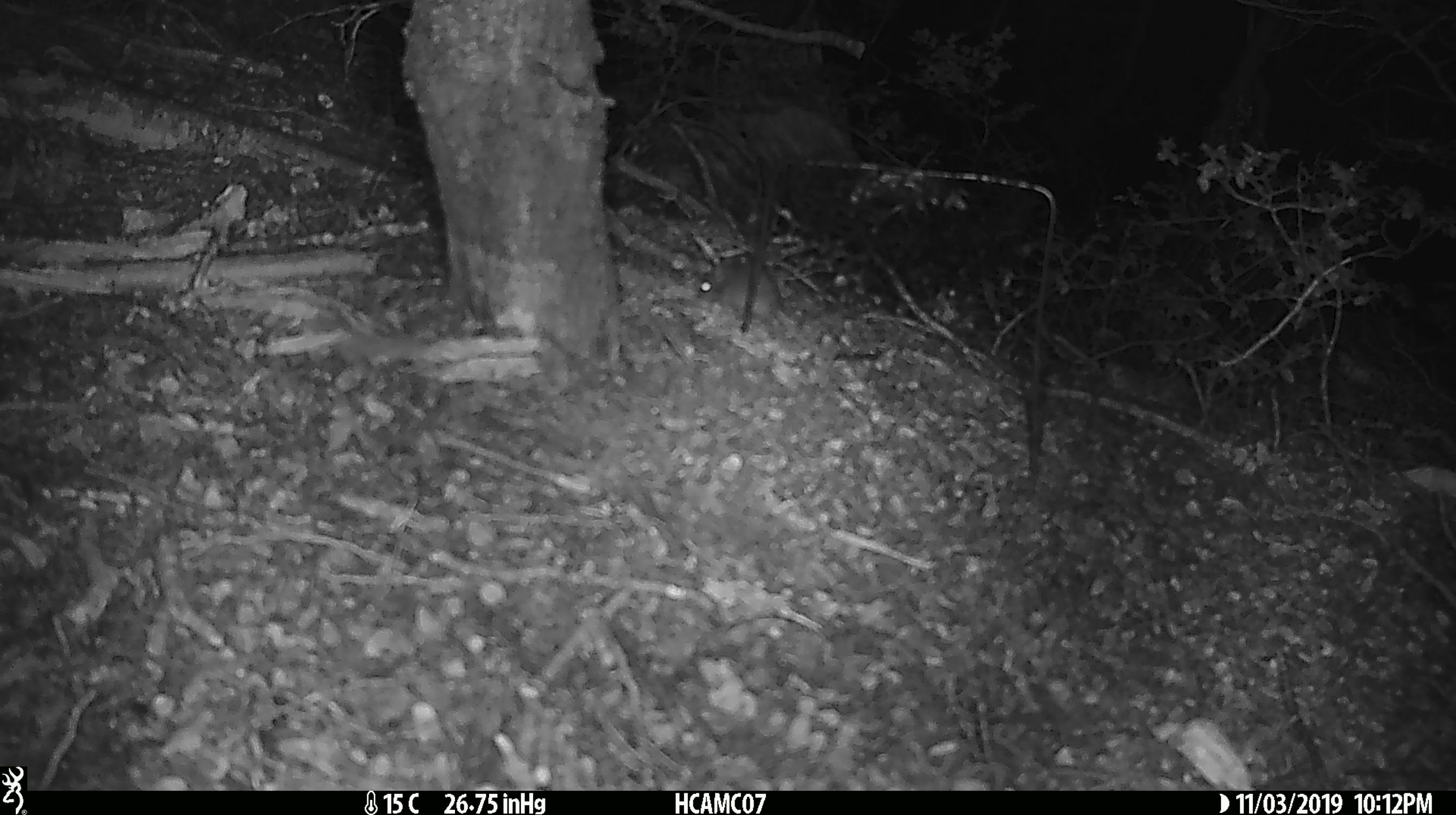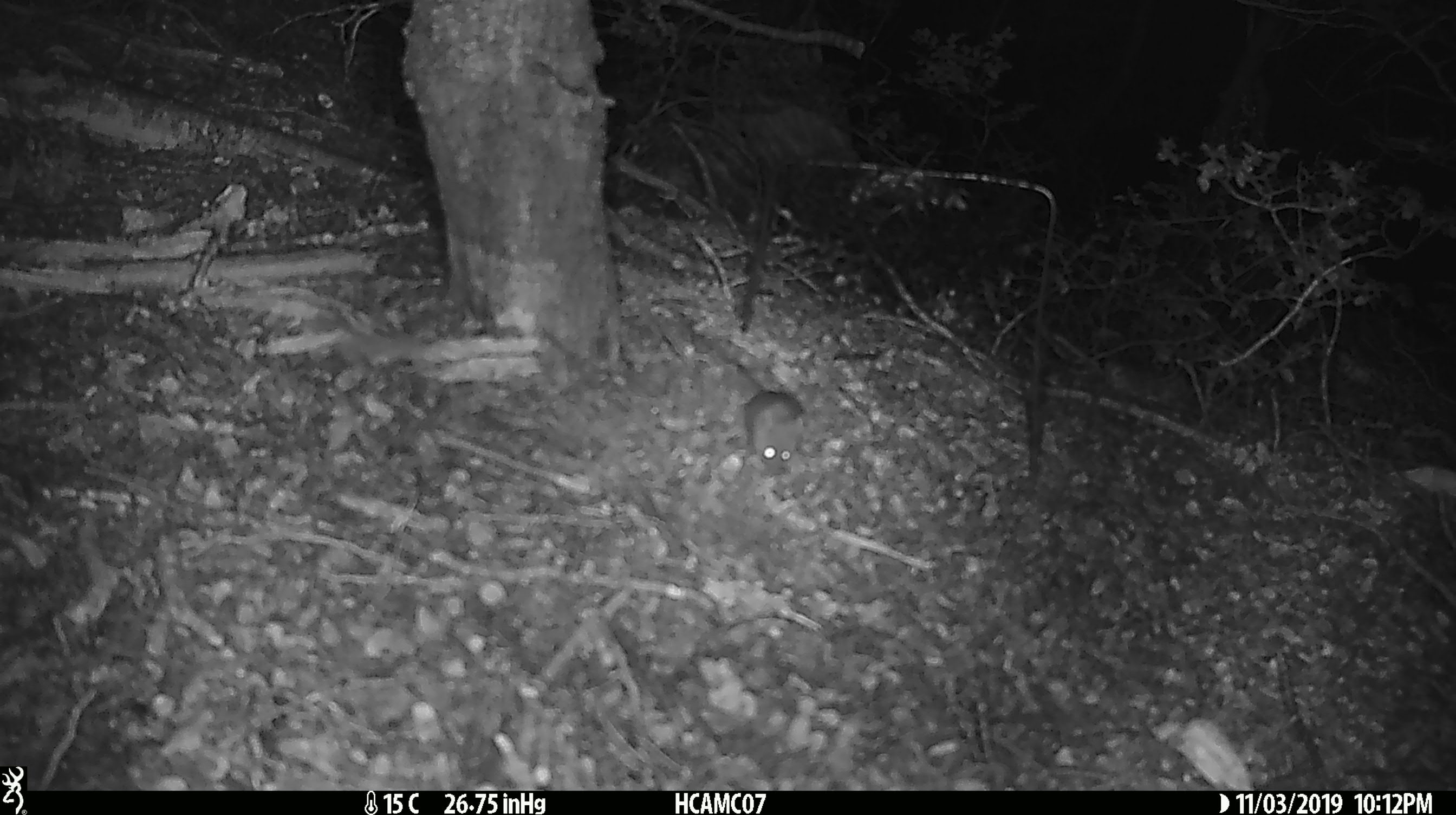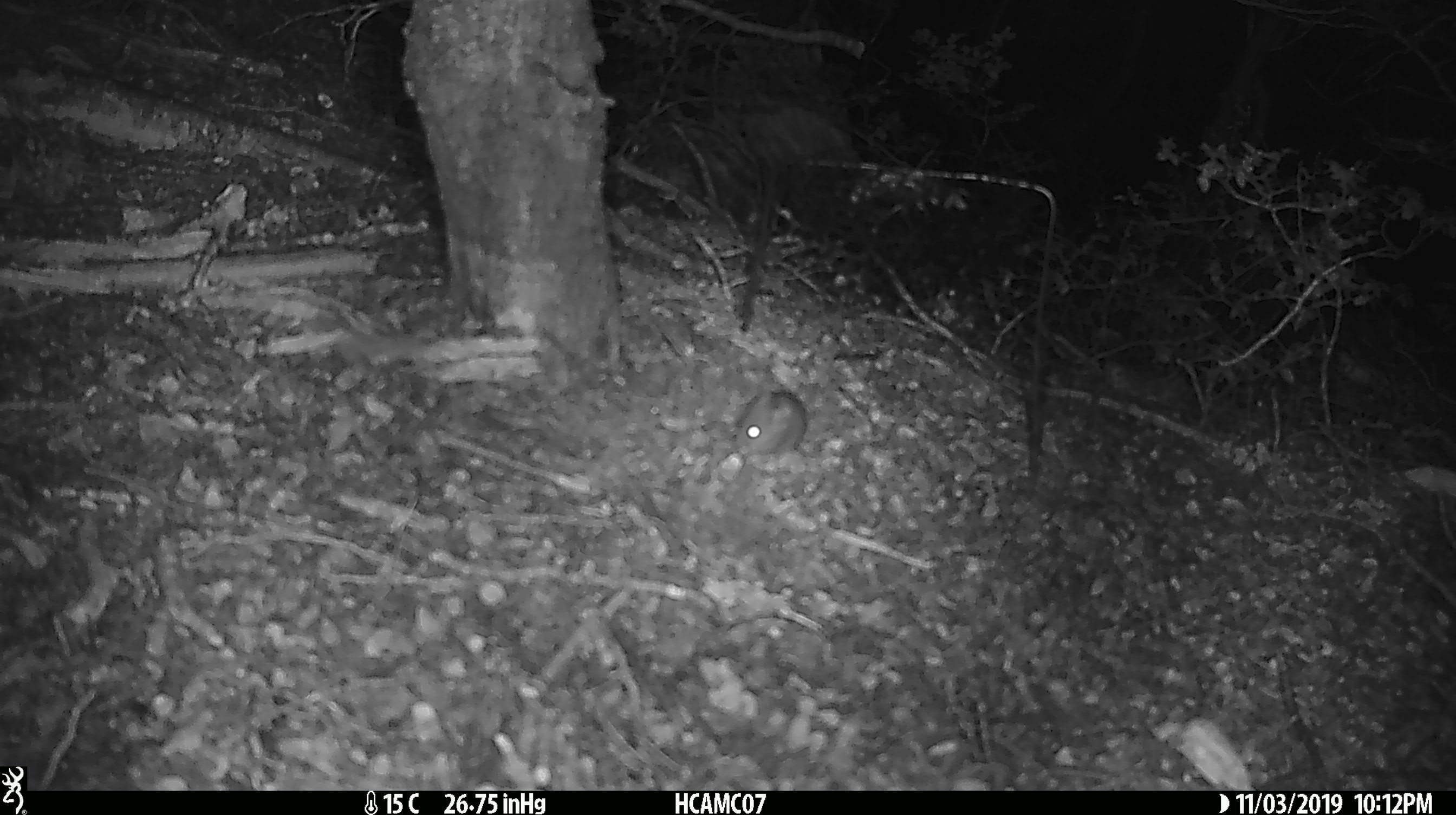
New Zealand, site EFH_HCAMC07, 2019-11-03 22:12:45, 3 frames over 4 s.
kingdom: Animalia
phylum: Chordata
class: Mammalia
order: Rodentia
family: Muridae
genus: Mus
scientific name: Mus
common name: mouse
Mouse (Mus).